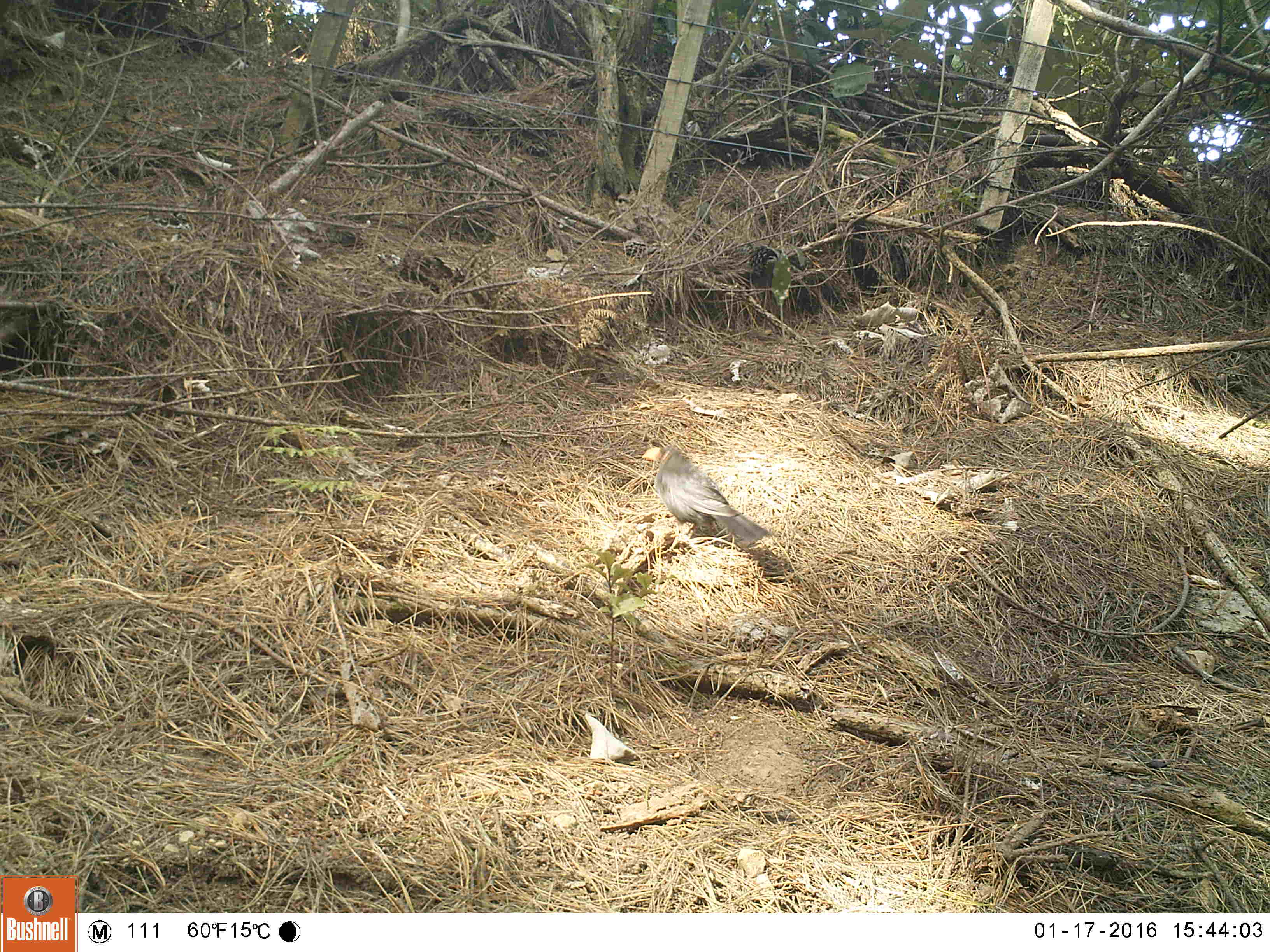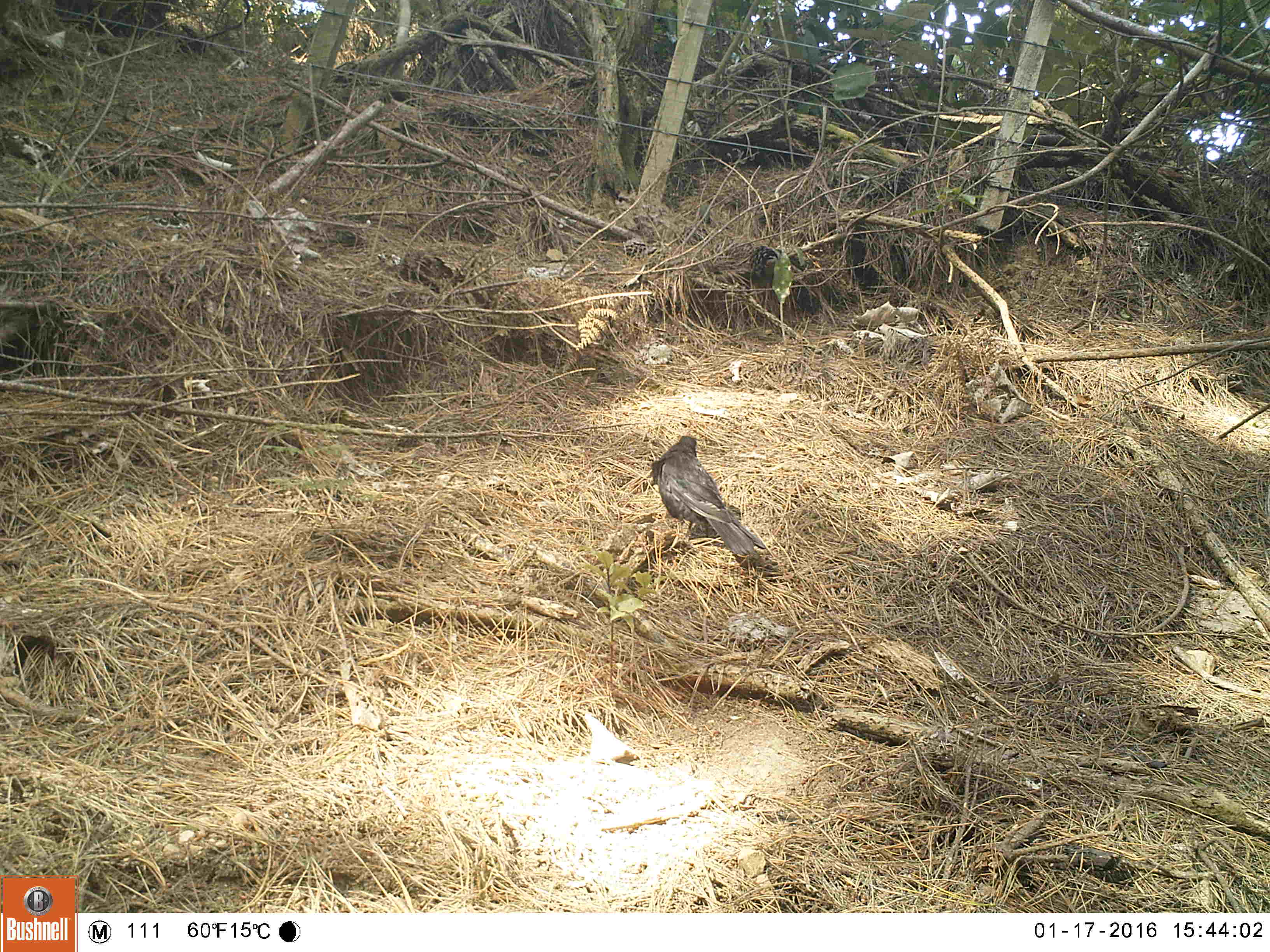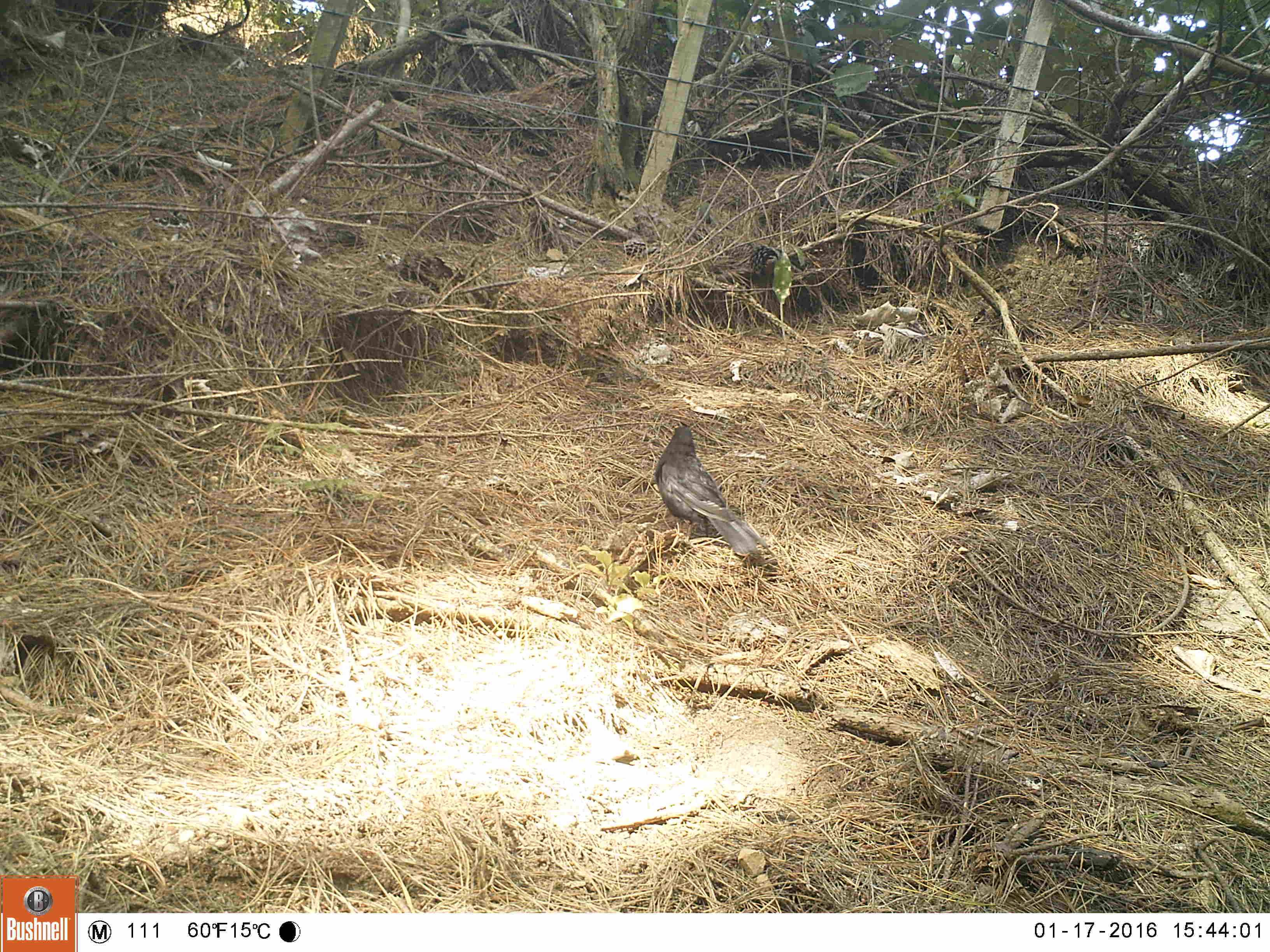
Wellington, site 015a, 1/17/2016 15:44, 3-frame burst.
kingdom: Animalia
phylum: Chordata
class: Aves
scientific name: Aves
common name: bird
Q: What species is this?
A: Bird (Aves).